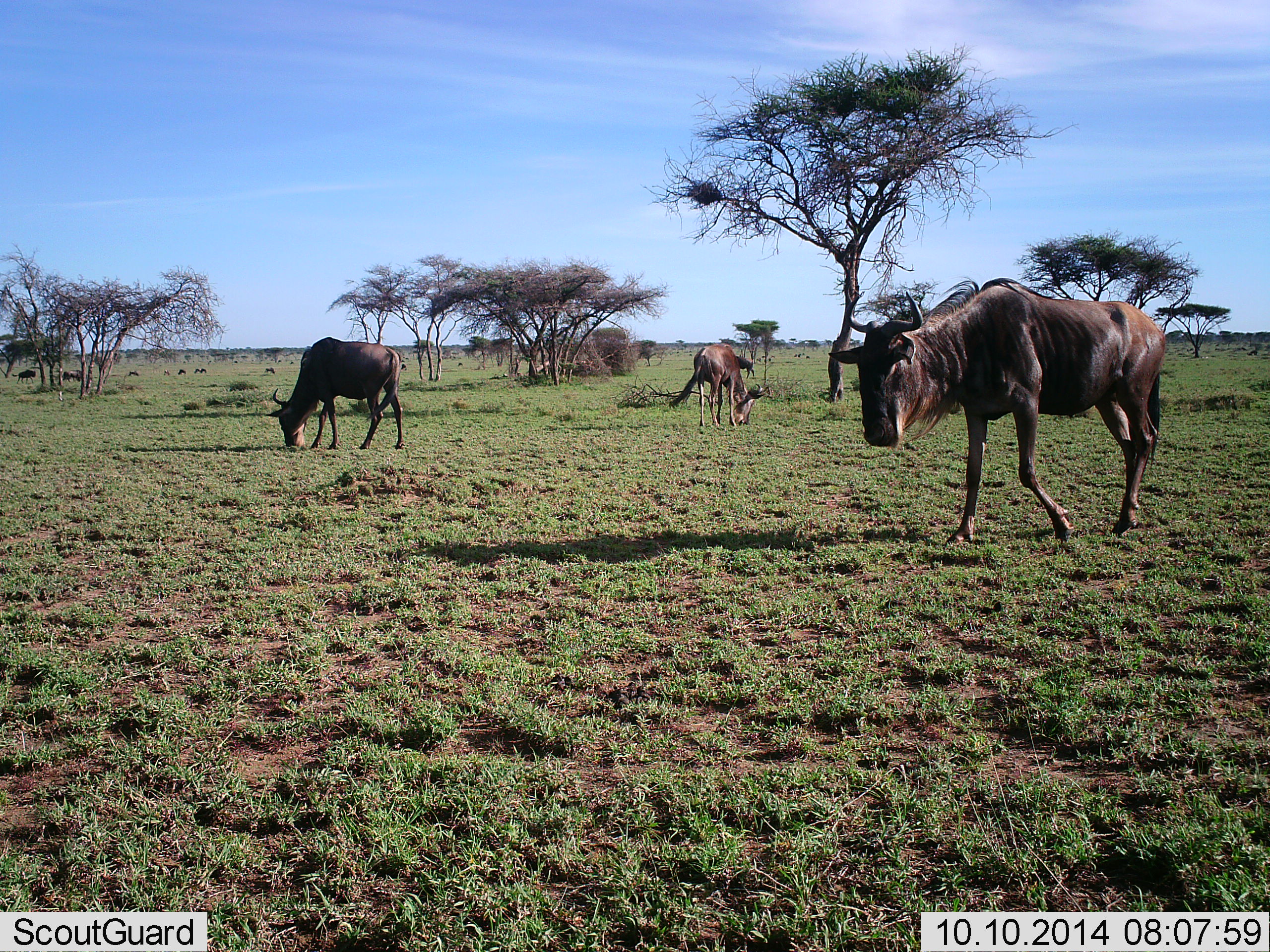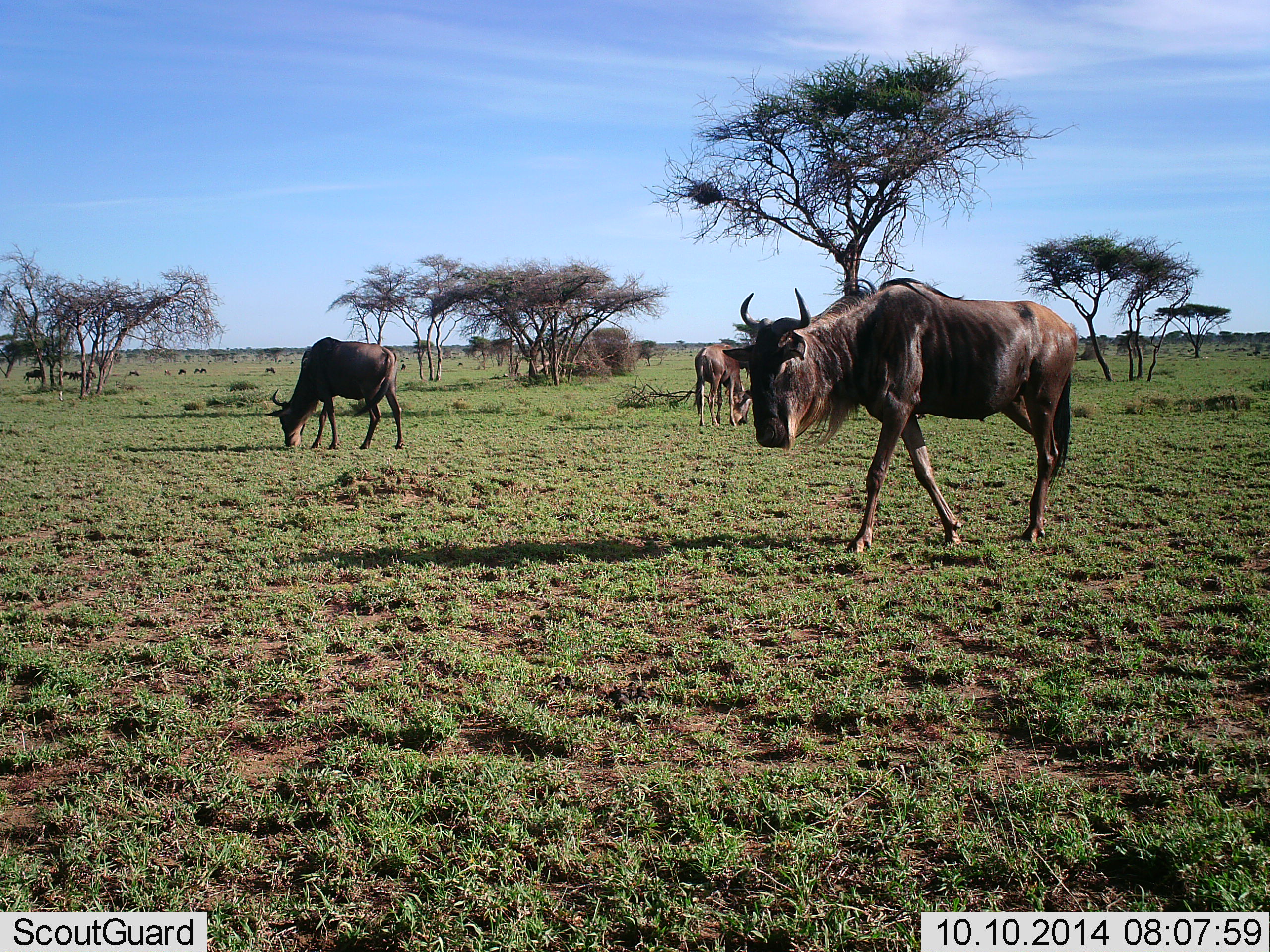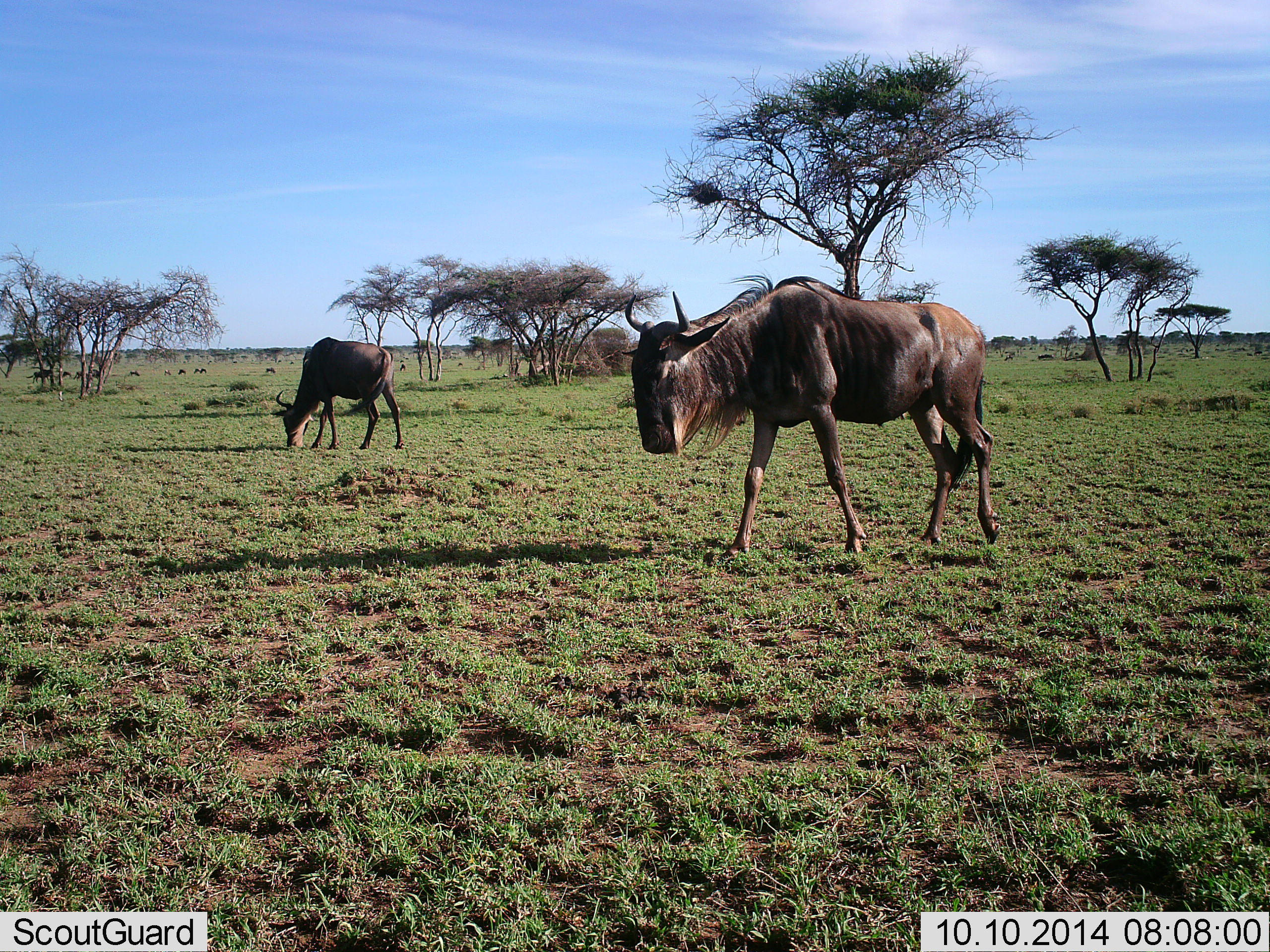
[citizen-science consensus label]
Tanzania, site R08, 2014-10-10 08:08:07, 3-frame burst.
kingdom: Animalia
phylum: Chordata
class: Mammalia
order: Artiodactyla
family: Bovidae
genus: Connochaetes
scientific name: Connochaetes taurinus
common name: blue wildebeest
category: wildebeest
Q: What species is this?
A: Wildebeest (blue wildebeest) (Connochaetes taurinus).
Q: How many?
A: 6.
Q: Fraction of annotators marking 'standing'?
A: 30%.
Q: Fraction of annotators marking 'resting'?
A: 0%.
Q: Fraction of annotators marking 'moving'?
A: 90%.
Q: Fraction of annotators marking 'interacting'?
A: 0%.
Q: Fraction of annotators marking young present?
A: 0%.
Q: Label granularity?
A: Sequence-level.